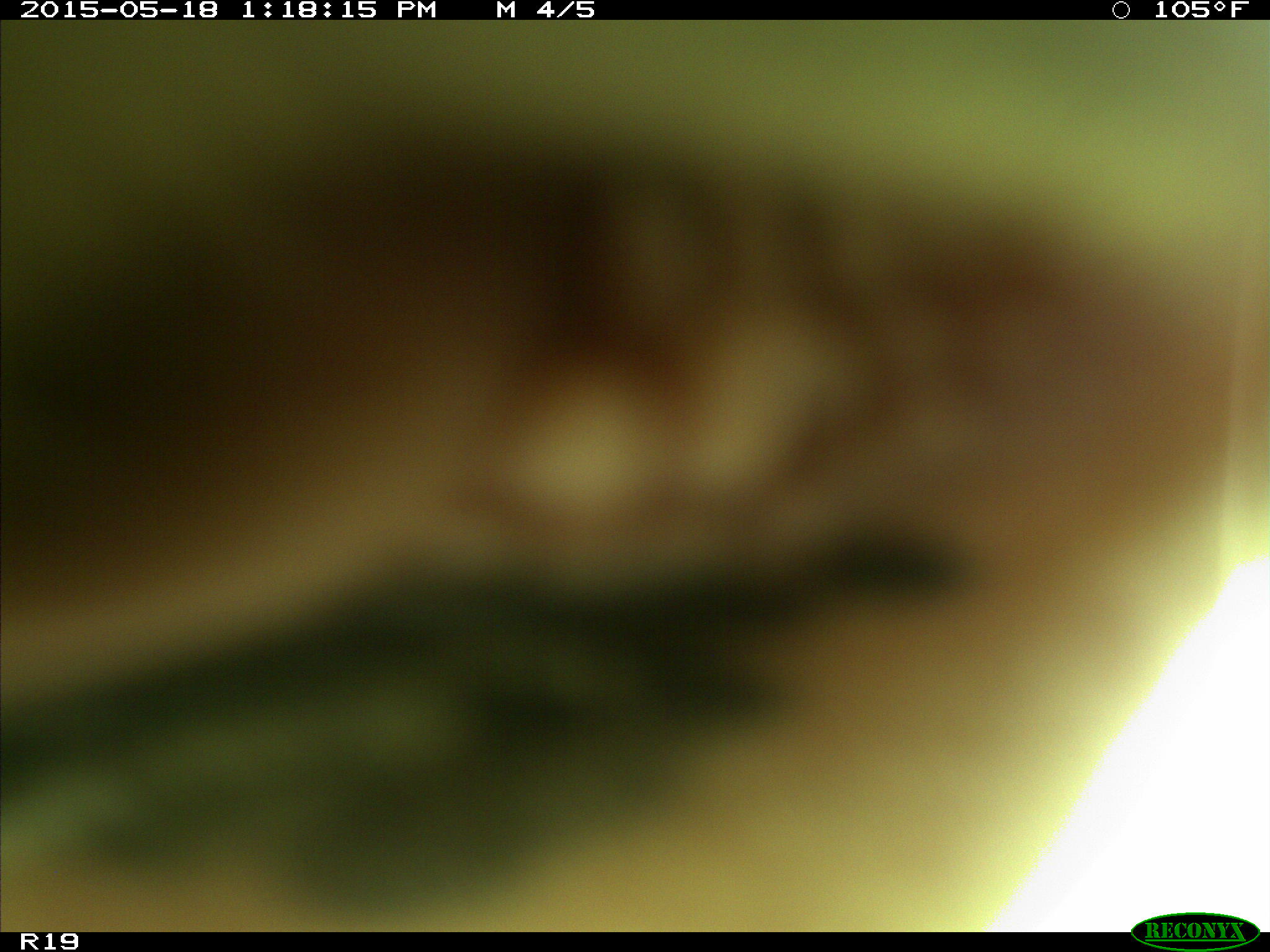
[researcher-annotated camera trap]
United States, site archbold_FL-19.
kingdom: Animalia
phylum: Chordata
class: Mammalia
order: Artiodactyla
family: Bovidae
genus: Bos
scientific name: Bos taurus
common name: domestic cow